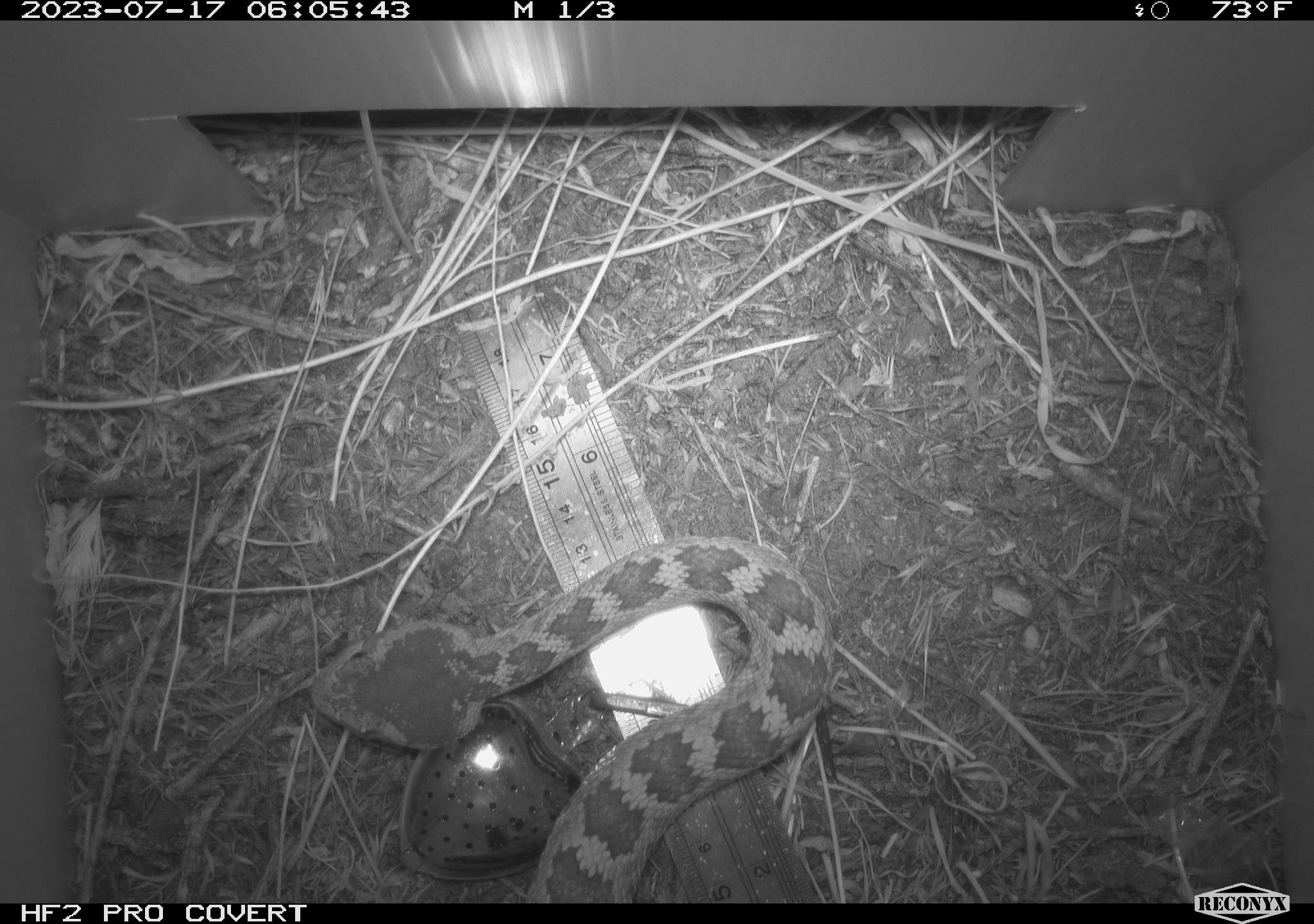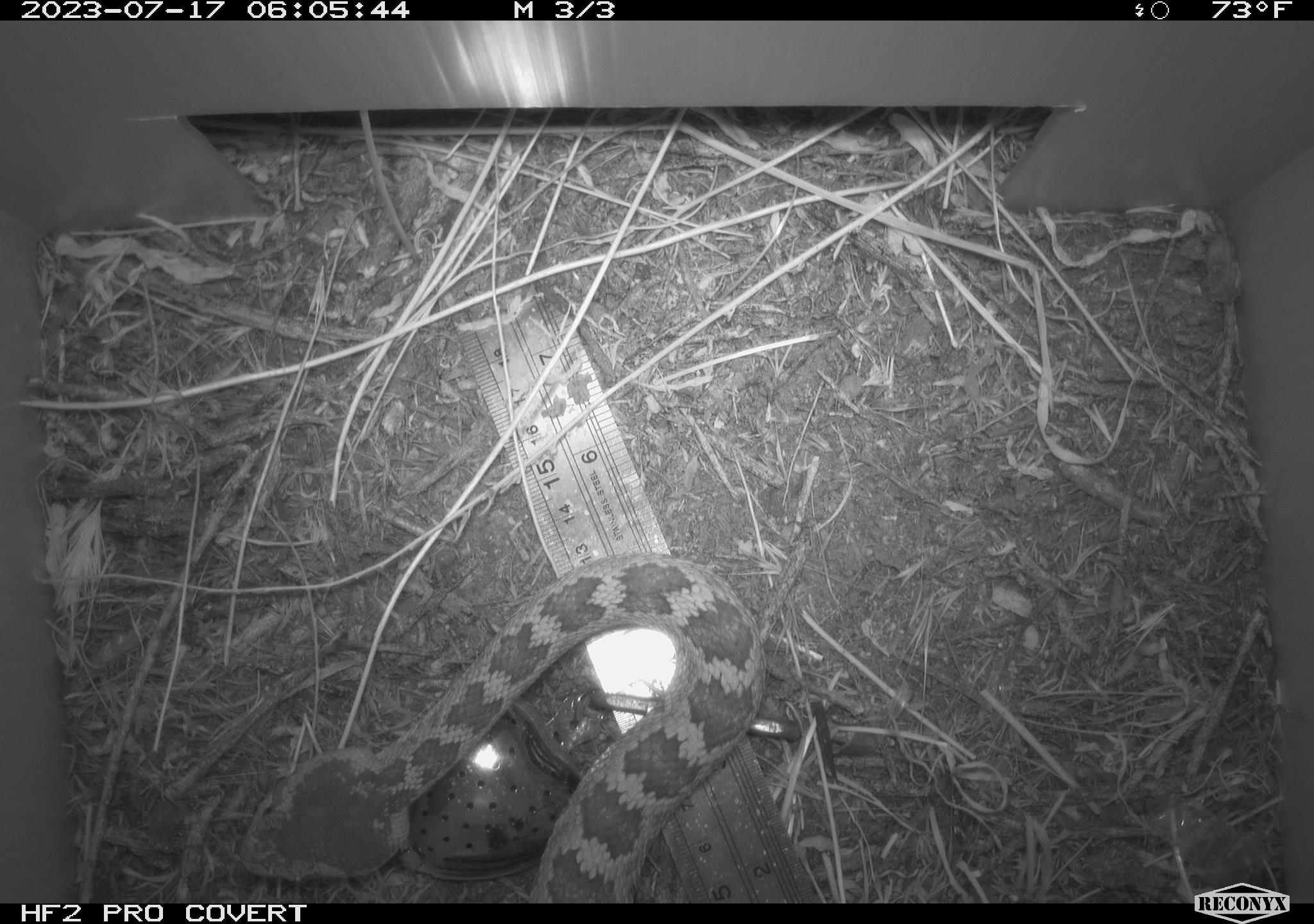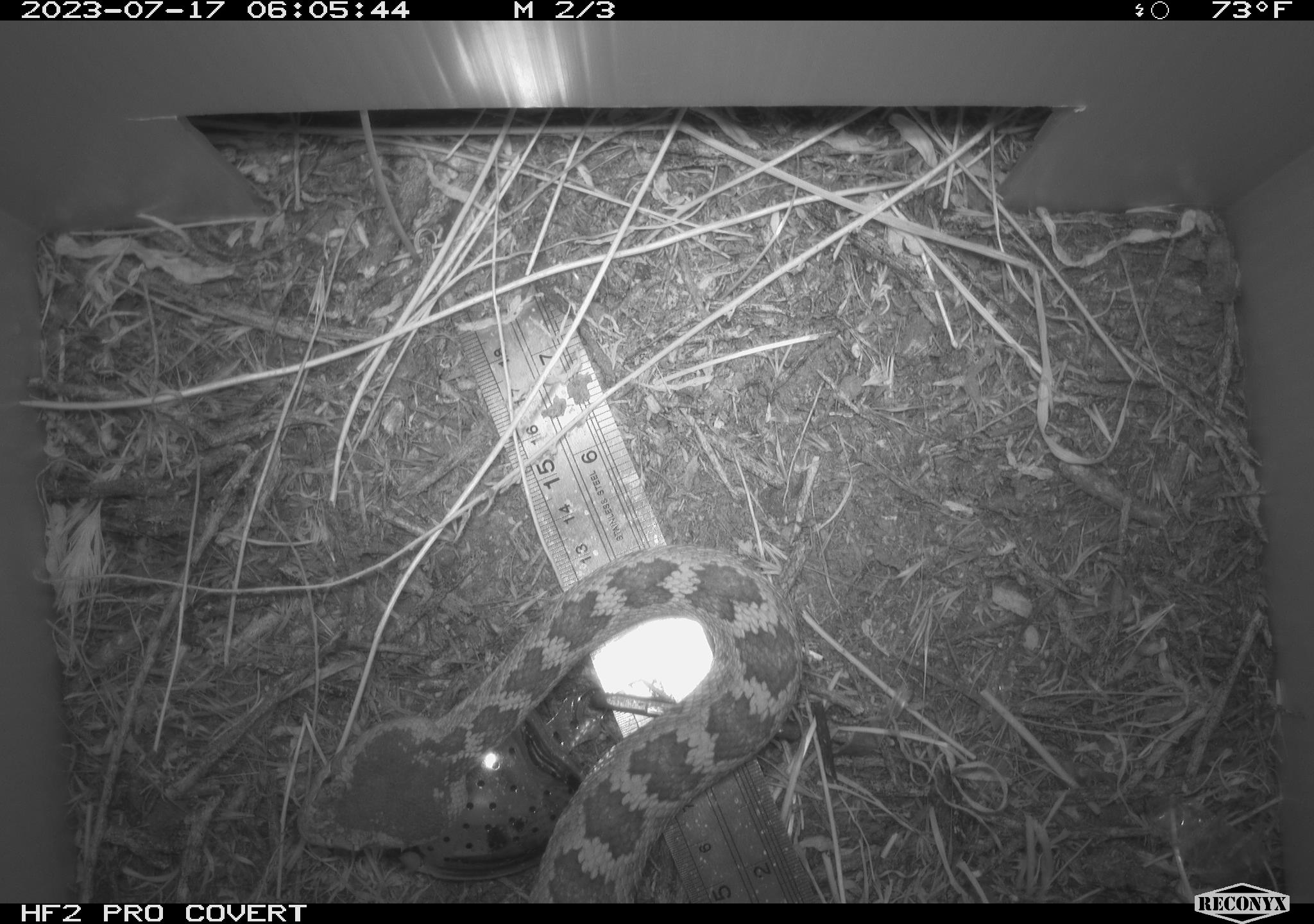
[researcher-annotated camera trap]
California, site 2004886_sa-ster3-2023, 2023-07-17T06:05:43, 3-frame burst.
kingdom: Animalia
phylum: Chordata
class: Reptilia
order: Squamata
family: Viperidae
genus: Crotalus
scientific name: Crotalus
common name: rattlers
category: crotalus species